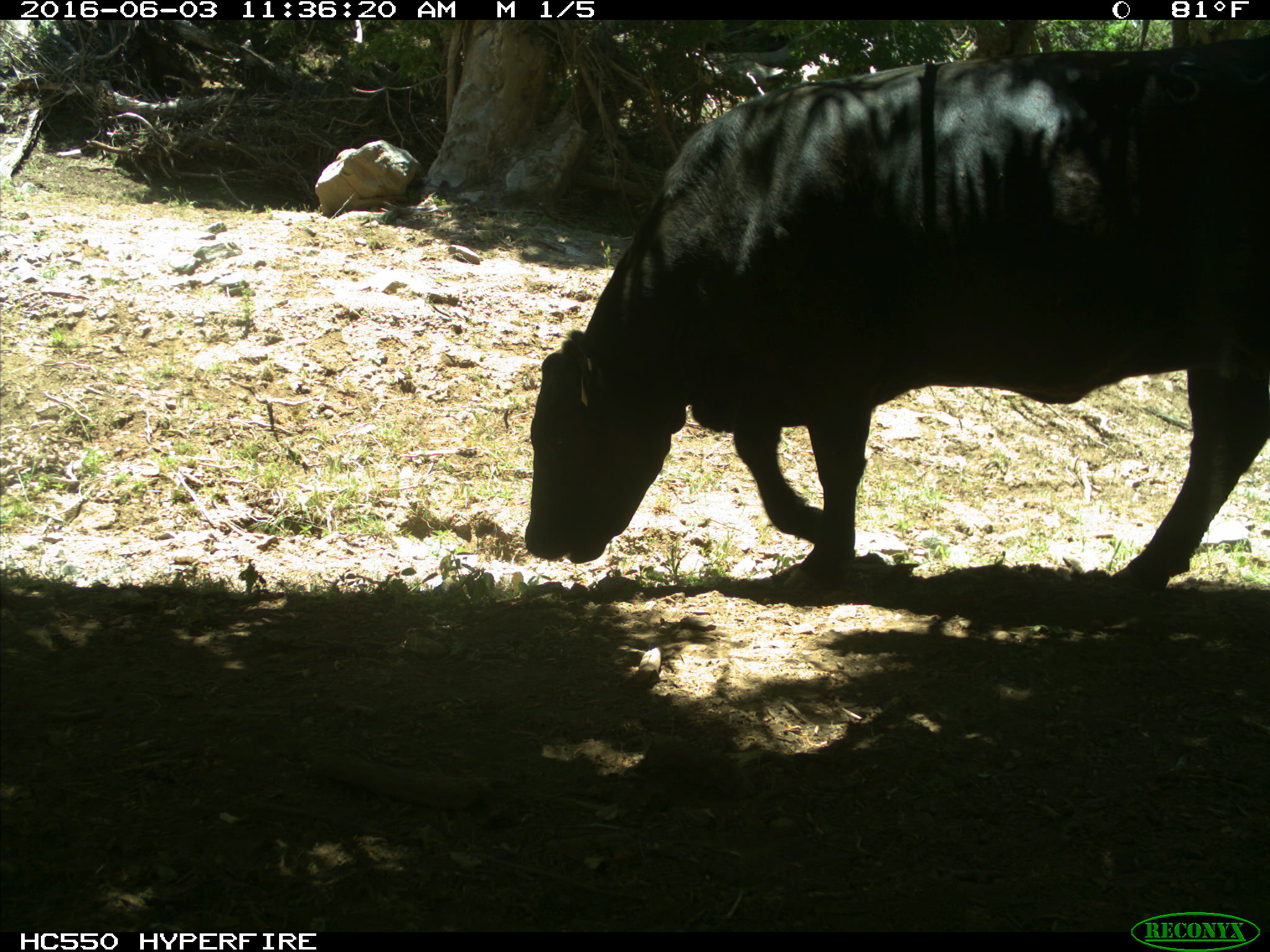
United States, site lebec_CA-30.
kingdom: Animalia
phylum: Chordata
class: Mammalia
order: Artiodactyla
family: Bovidae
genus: Bos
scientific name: Bos taurus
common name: domestic cow